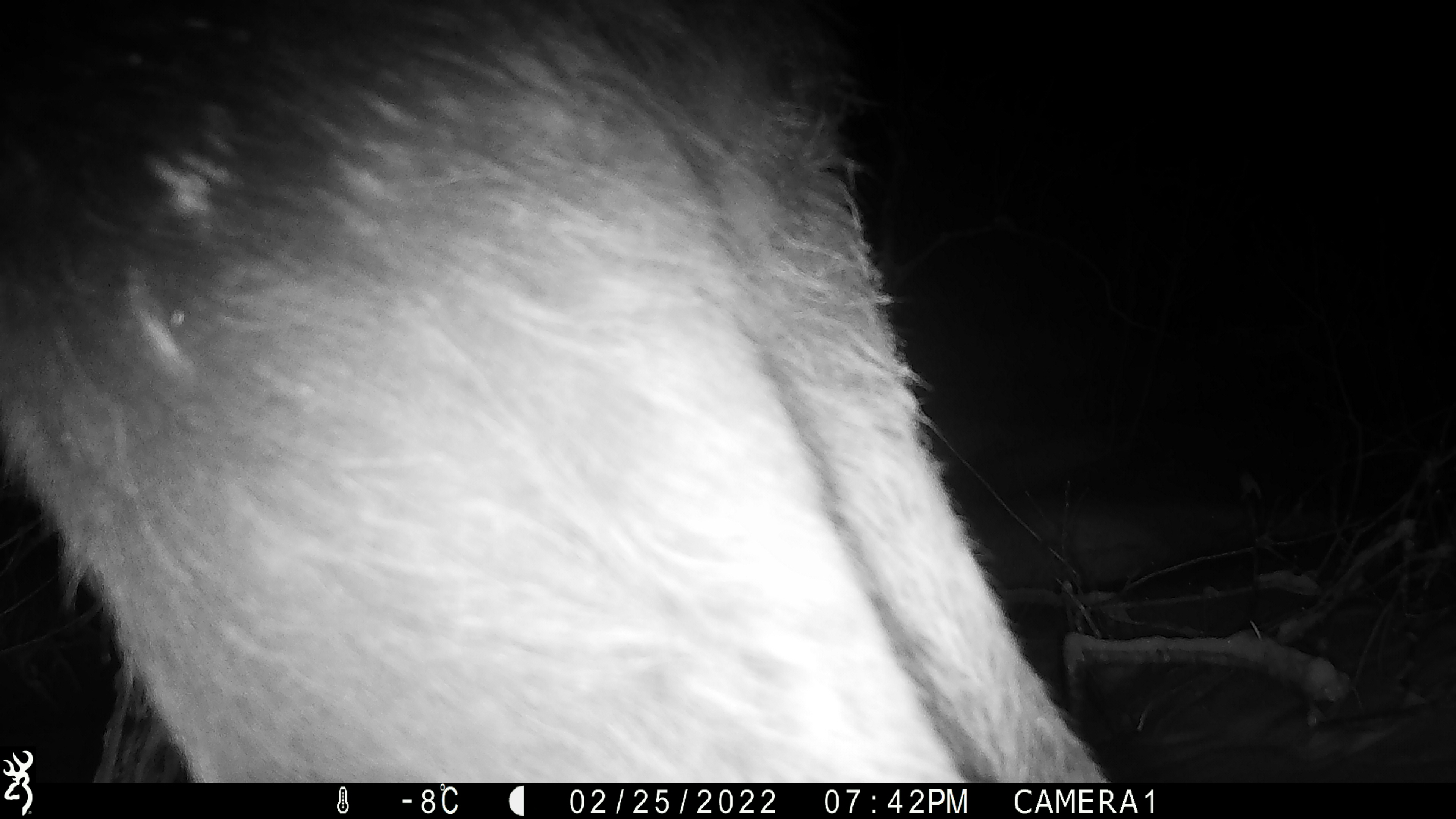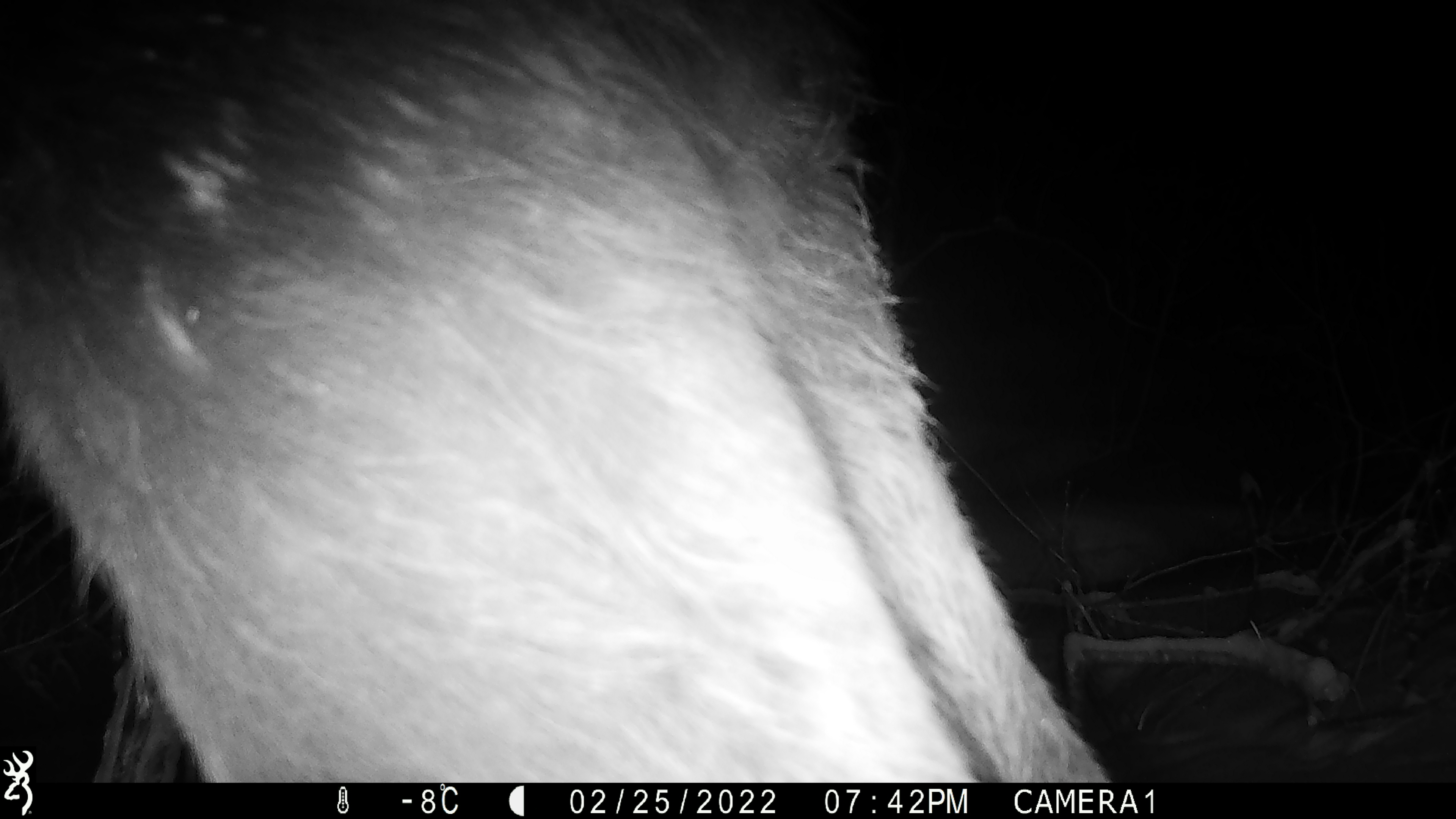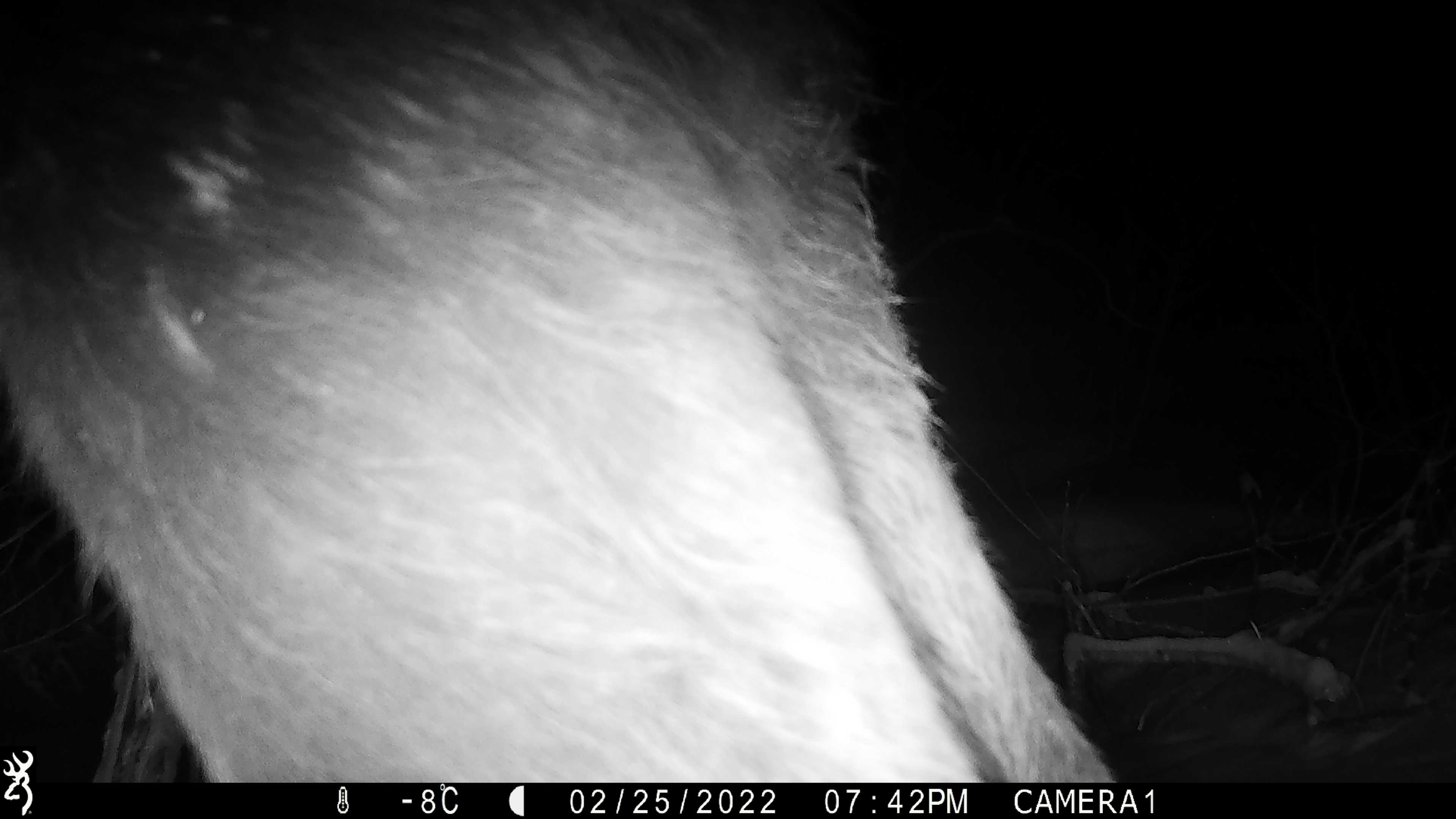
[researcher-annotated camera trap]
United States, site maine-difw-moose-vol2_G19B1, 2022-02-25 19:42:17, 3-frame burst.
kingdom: Animalia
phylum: Chordata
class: Mammalia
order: Artiodactyla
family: Cervidae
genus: Alces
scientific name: Alces alces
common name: moose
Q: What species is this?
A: Moose (Alces alces).